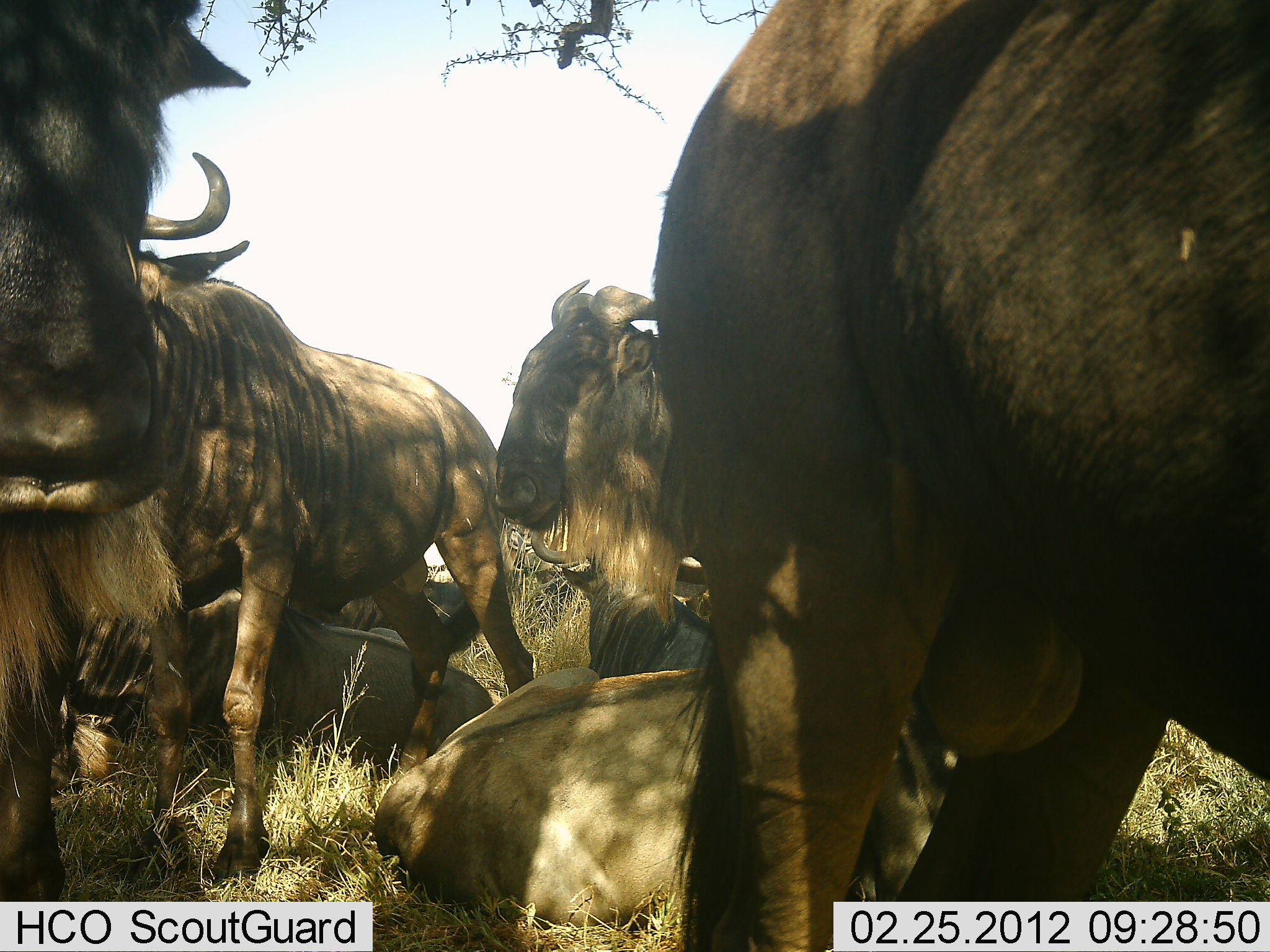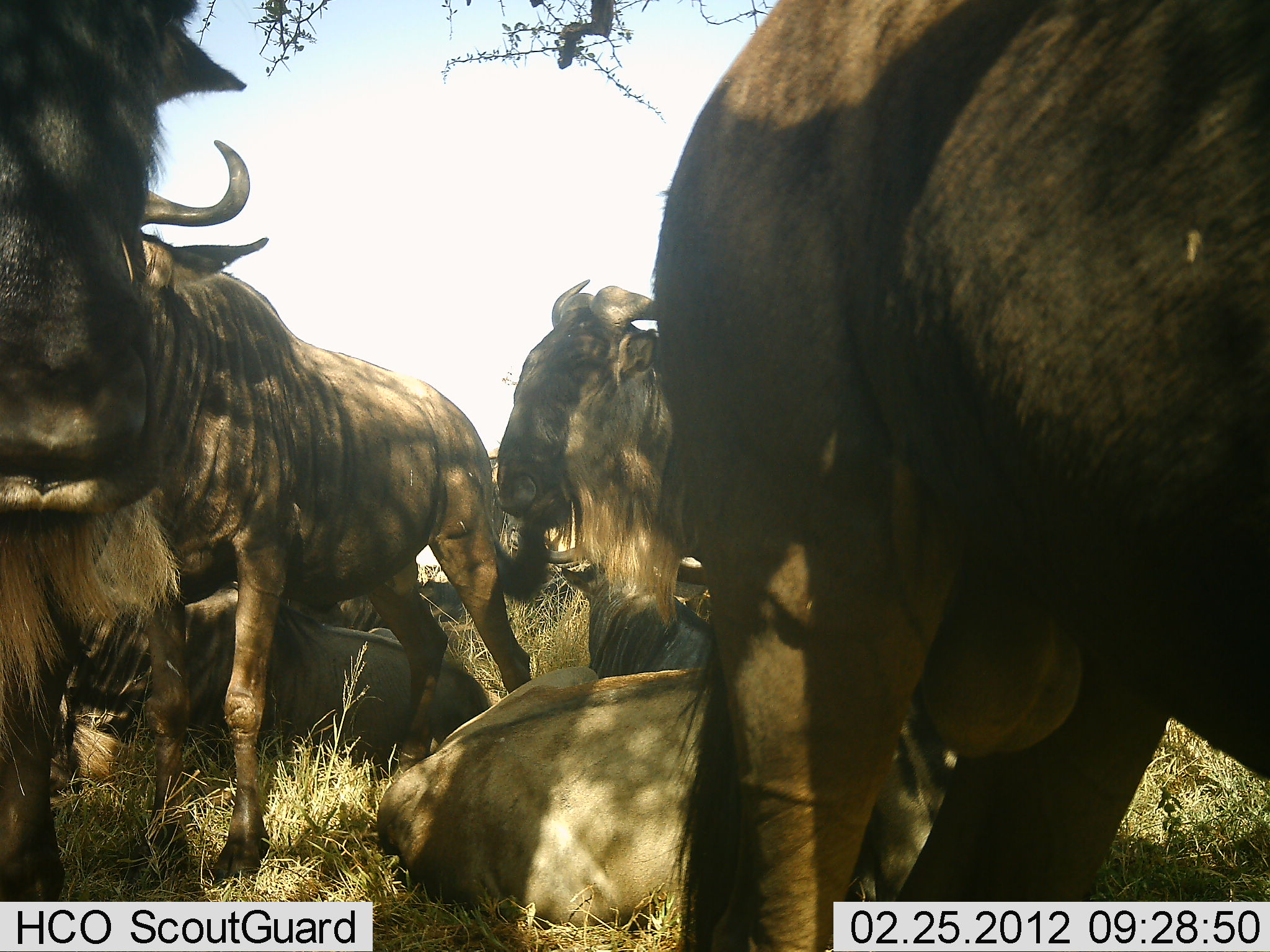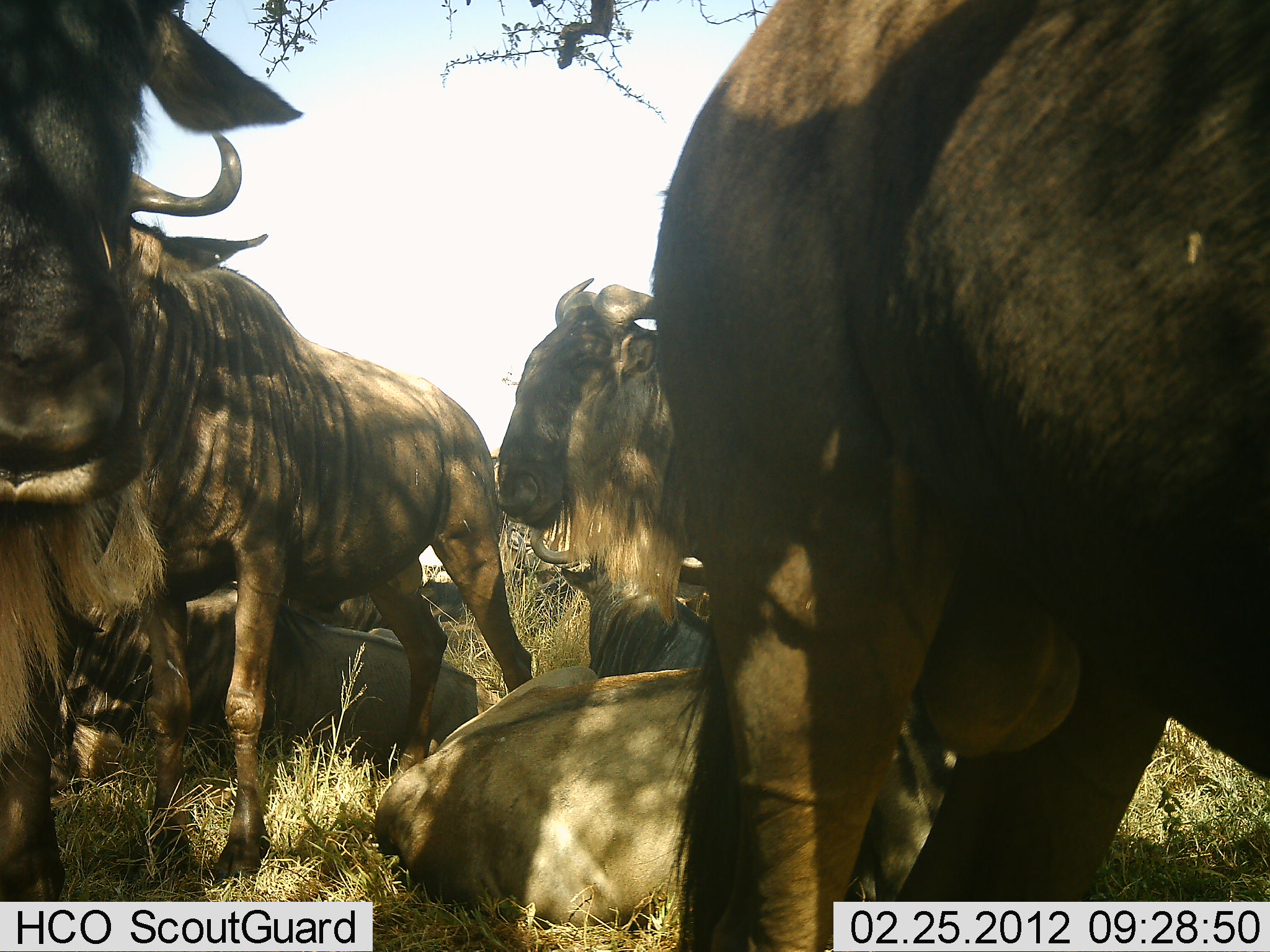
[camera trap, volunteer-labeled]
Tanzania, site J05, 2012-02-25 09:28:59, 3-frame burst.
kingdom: Animalia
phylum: Chordata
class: Mammalia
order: Artiodactyla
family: Bovidae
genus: Connochaetes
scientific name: Connochaetes taurinus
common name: blue wildebeest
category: wildebeest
Wildebeest (blue wildebeest) (Connochaetes taurinus), count 7. Behavior (volunteer vote fractions): standing 82%, resting 100%, moving 6%, interacting 12%. Young present (vote fraction): 0%. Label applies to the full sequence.